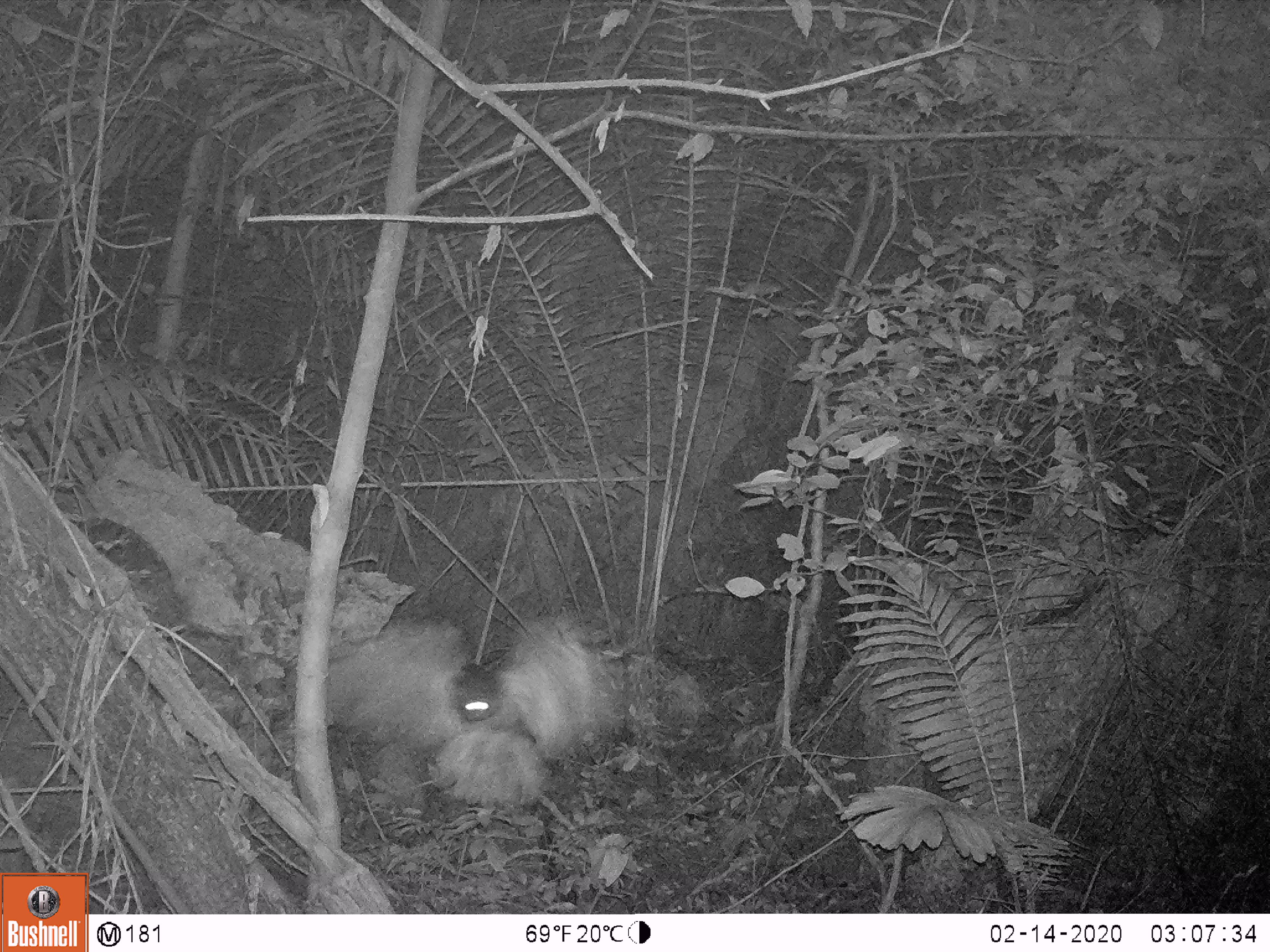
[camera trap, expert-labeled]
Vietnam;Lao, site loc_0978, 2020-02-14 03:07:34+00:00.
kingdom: Animalia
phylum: Chordata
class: Aves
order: Strigiformes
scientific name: Strigiformes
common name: owl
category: unidentified owl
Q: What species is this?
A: Unidentified owl (owl) (Strigiformes).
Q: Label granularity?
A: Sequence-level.